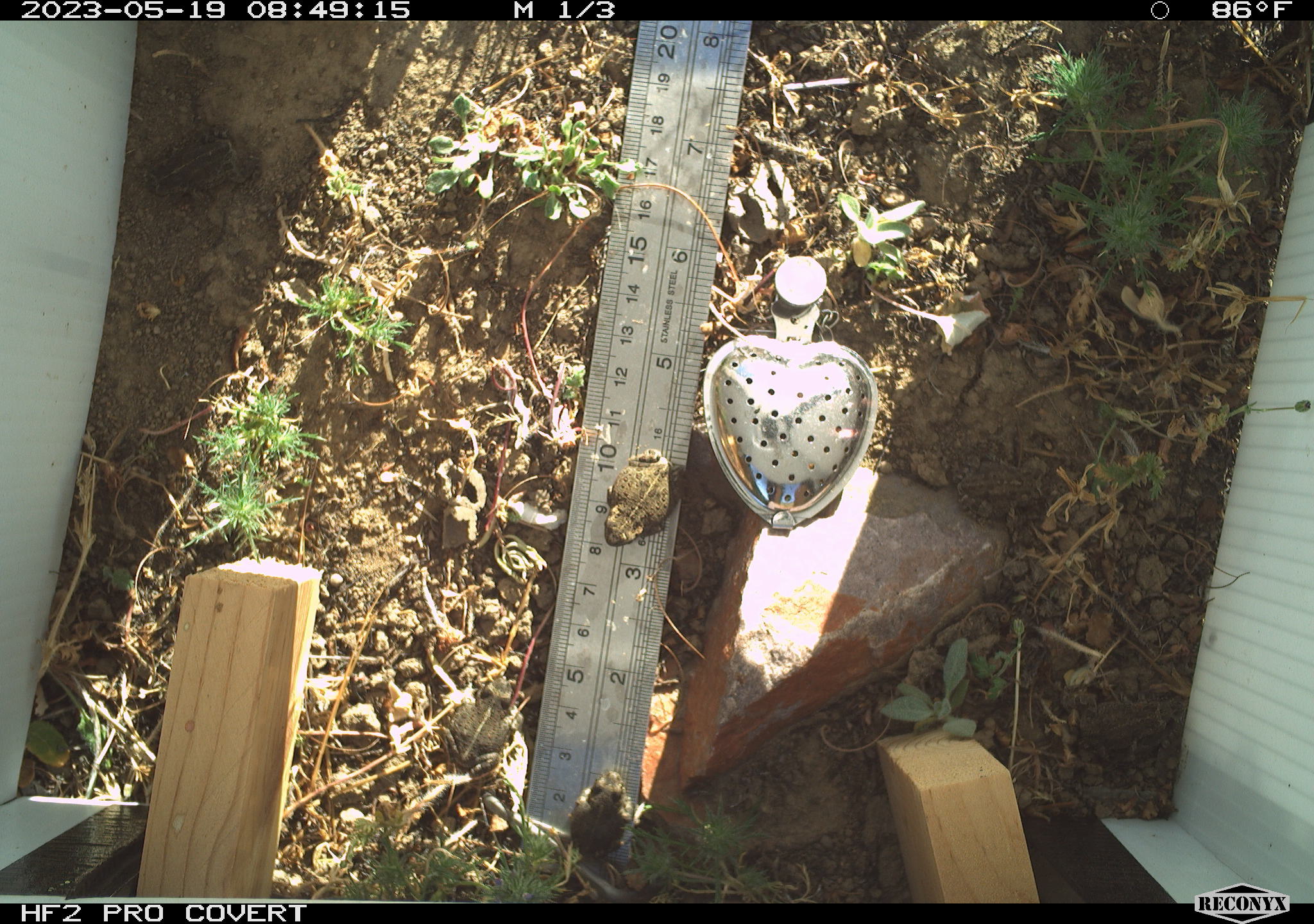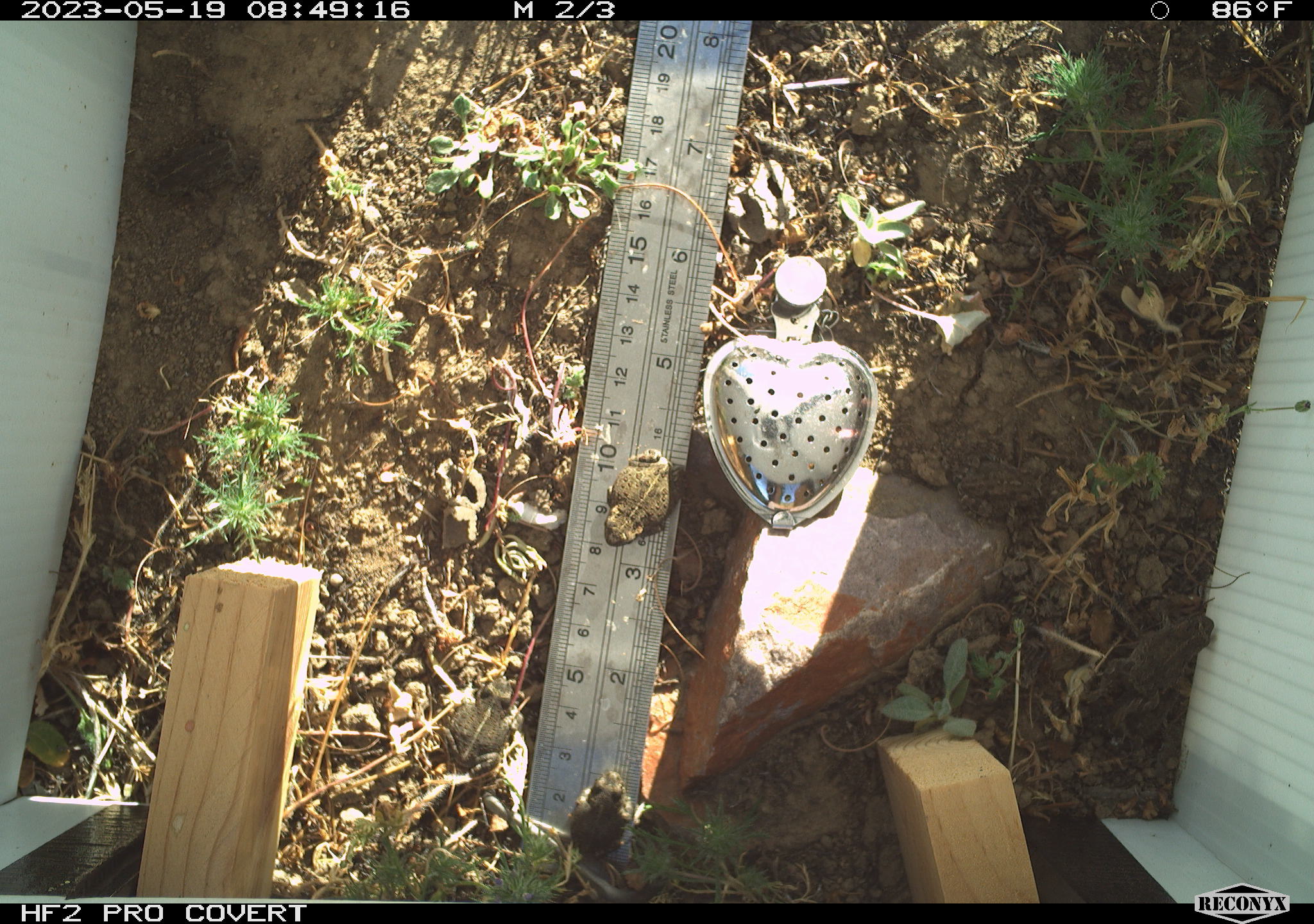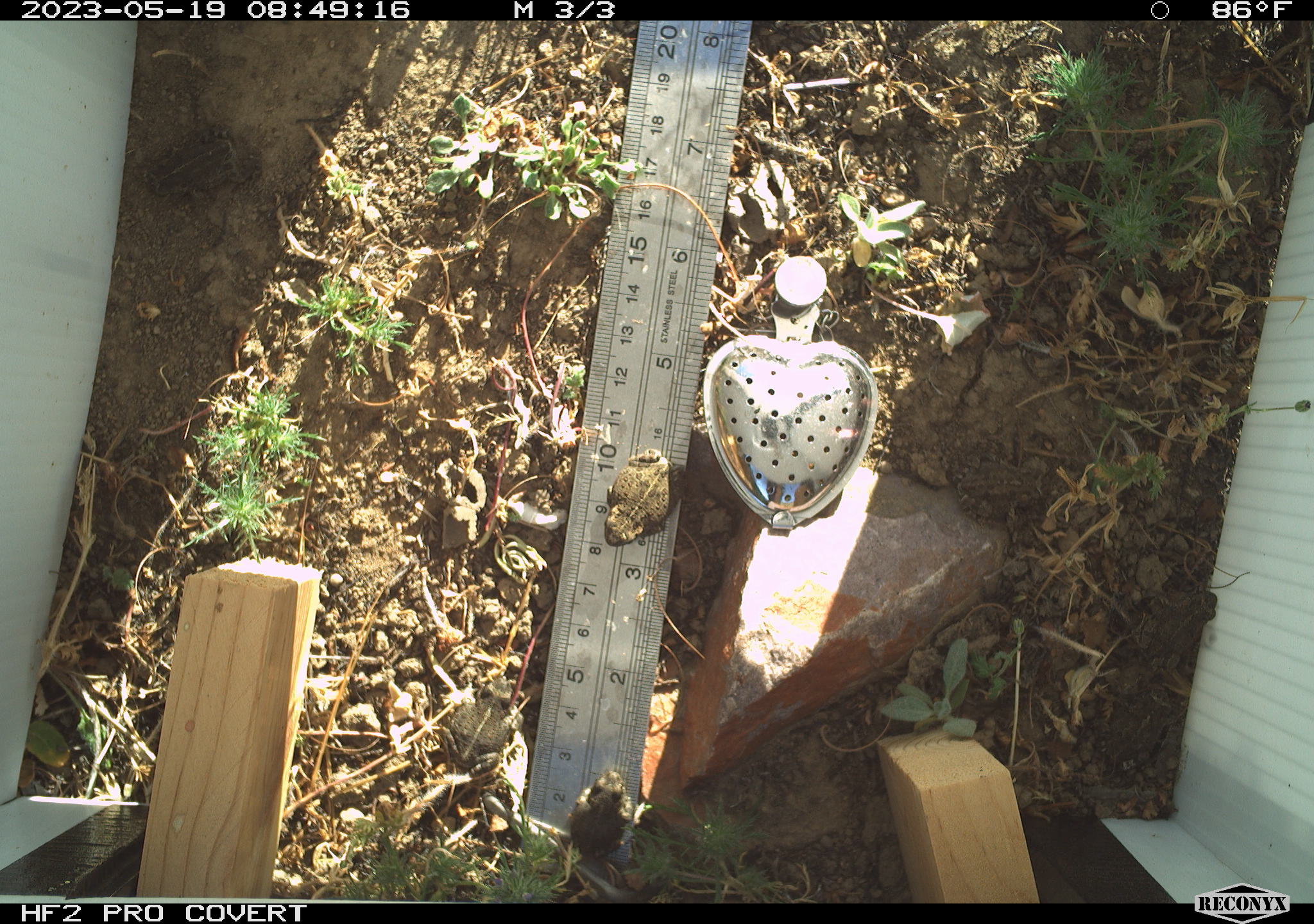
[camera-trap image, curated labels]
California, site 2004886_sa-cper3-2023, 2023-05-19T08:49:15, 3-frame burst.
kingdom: Animalia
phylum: Chordata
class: Amphibia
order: Anura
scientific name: Anura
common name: frogs